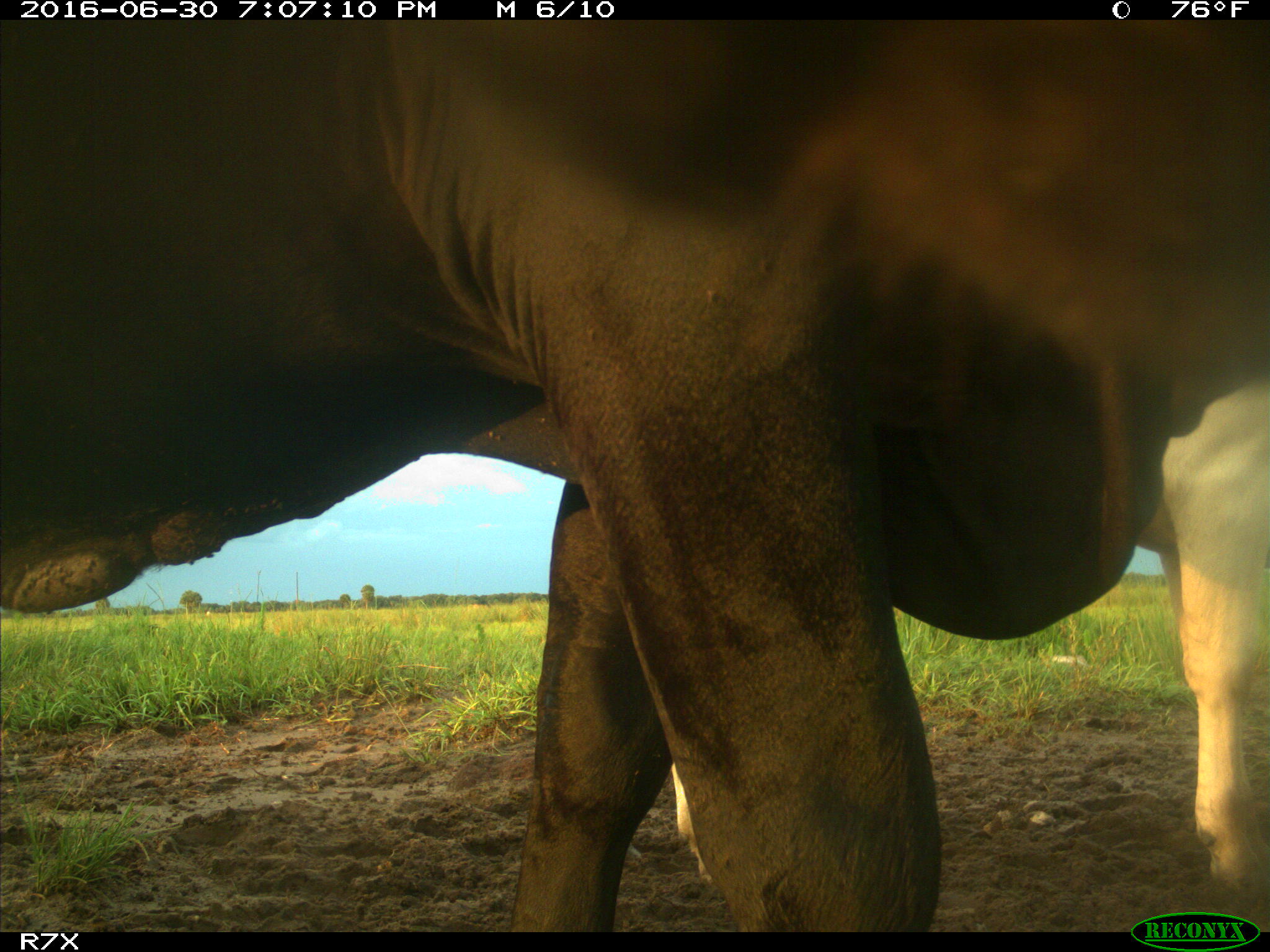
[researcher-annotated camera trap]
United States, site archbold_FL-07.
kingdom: Animalia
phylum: Chordata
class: Mammalia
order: Artiodactyla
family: Bovidae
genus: Bos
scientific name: Bos taurus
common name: domestic cow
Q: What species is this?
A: Bos taurus (domestic cow).